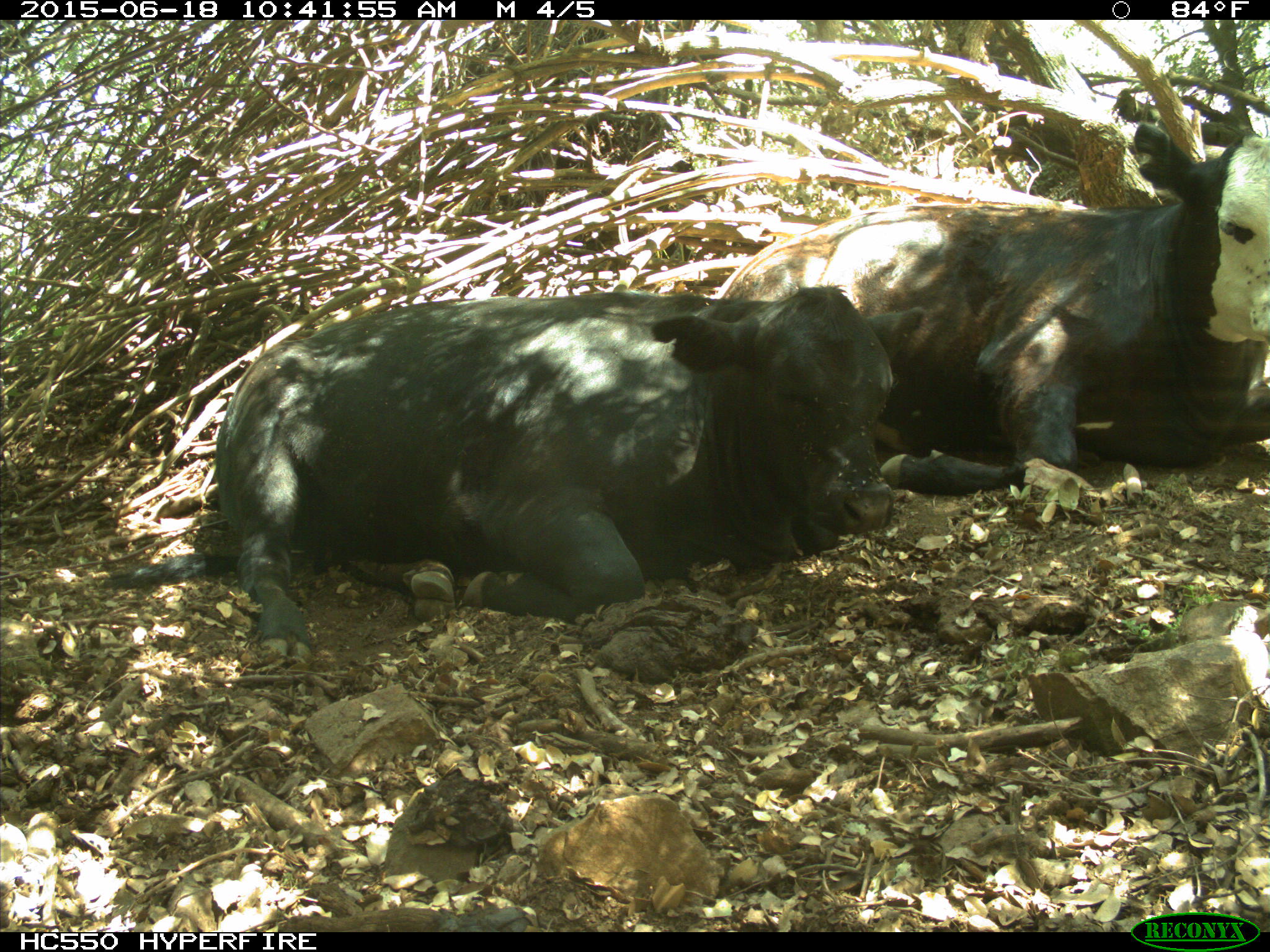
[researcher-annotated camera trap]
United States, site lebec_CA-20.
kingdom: Animalia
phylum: Chordata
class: Mammalia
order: Artiodactyla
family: Bovidae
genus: Bos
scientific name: Bos taurus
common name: domestic cow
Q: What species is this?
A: Bos taurus (domestic cow).